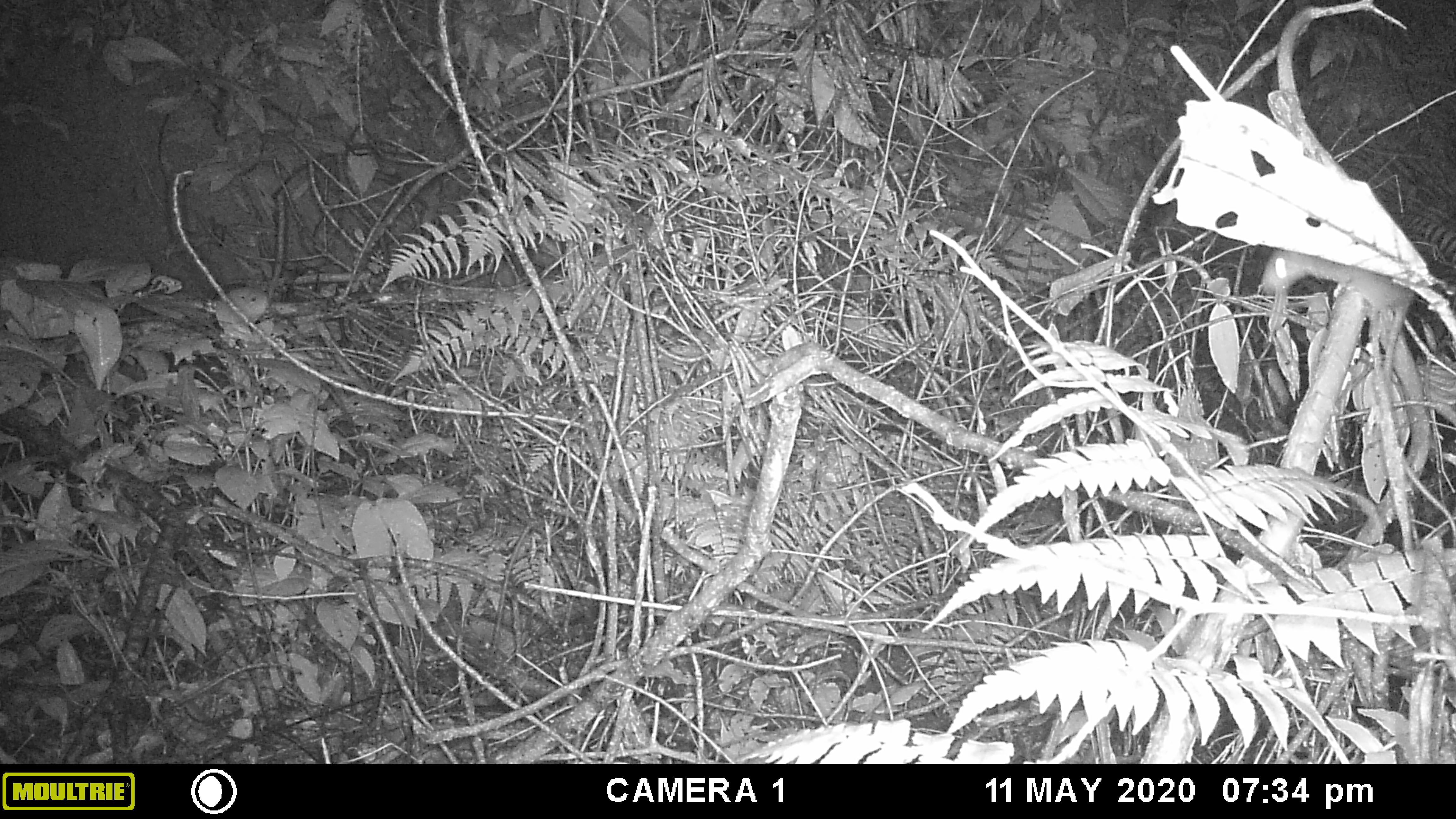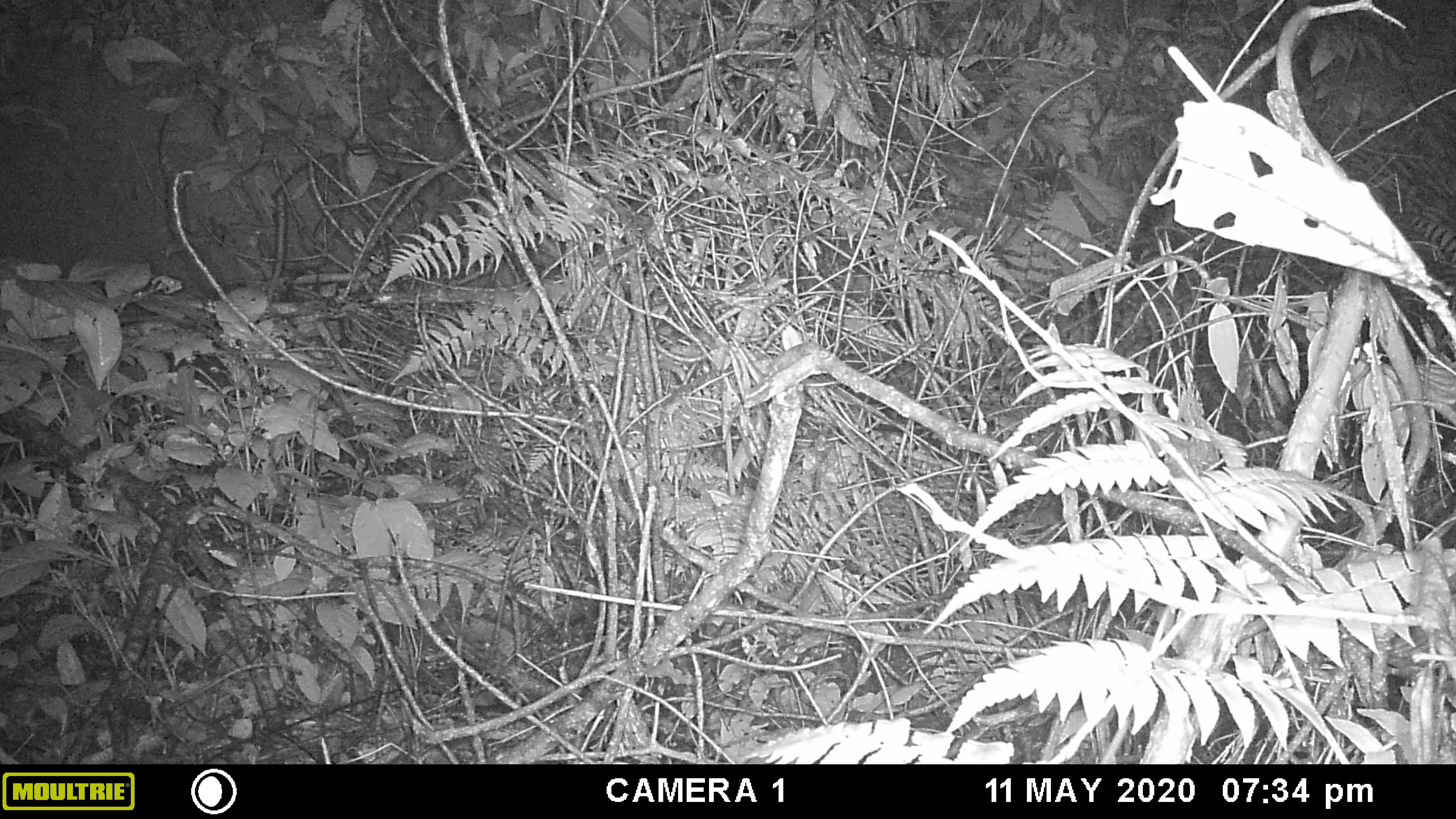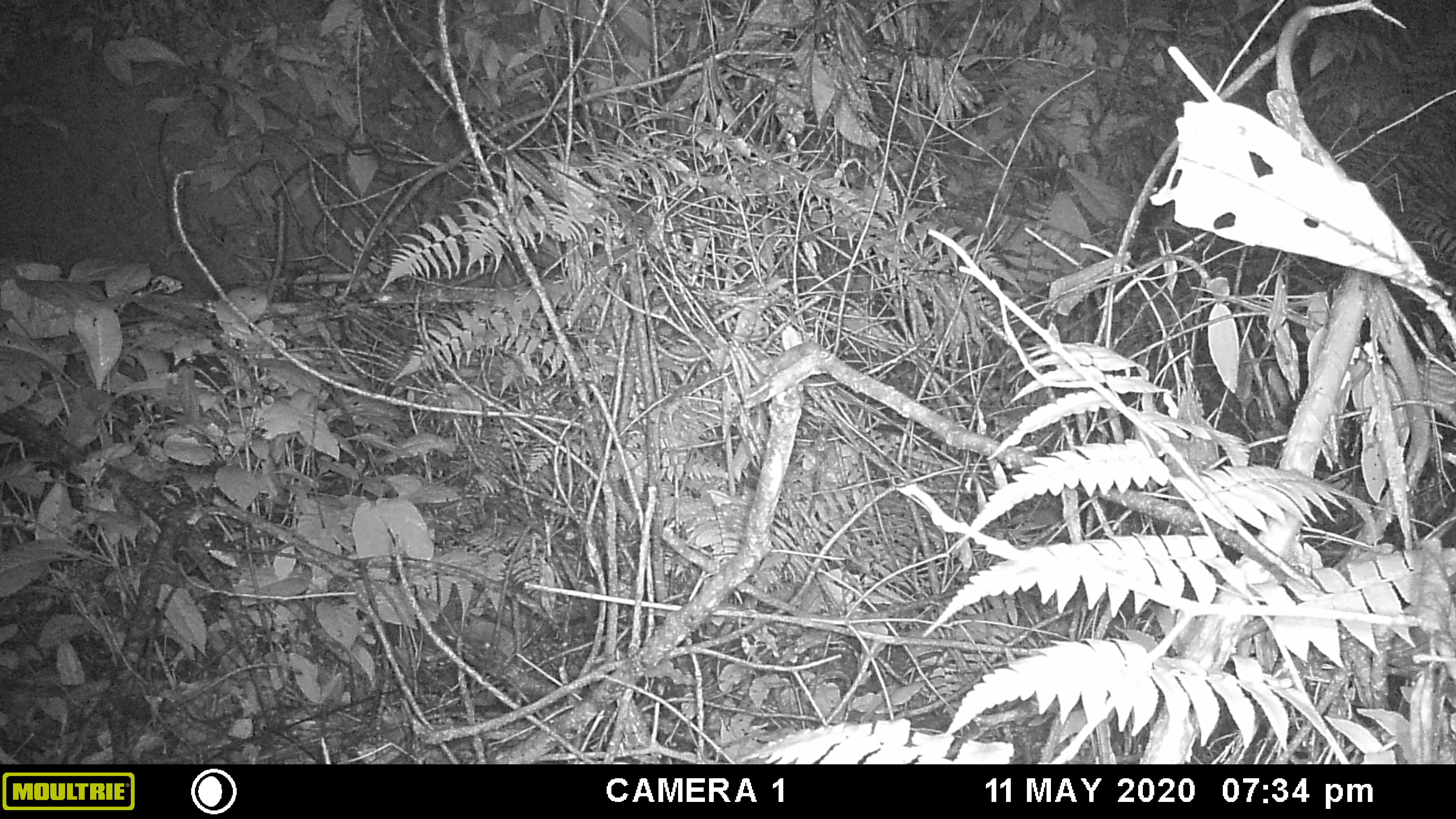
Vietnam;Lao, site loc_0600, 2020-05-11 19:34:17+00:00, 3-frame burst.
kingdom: Animalia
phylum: Chordata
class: Mammalia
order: Rodentia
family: Muridae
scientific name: Muridae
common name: old-world mice and rats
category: unidentified murid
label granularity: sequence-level